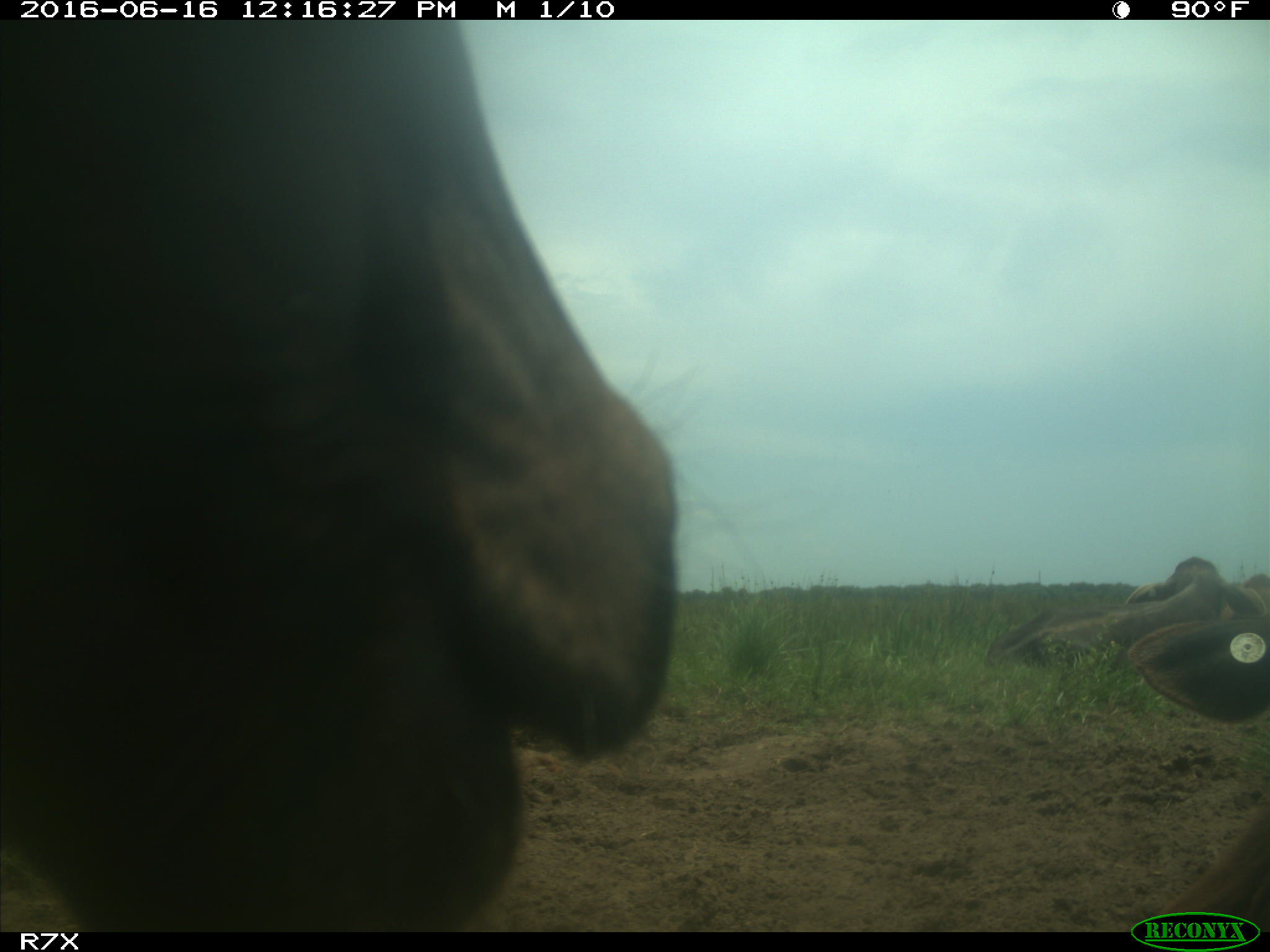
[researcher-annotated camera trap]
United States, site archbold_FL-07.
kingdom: Animalia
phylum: Chordata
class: Mammalia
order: Artiodactyla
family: Bovidae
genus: Bos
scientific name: Bos taurus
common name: domestic cow